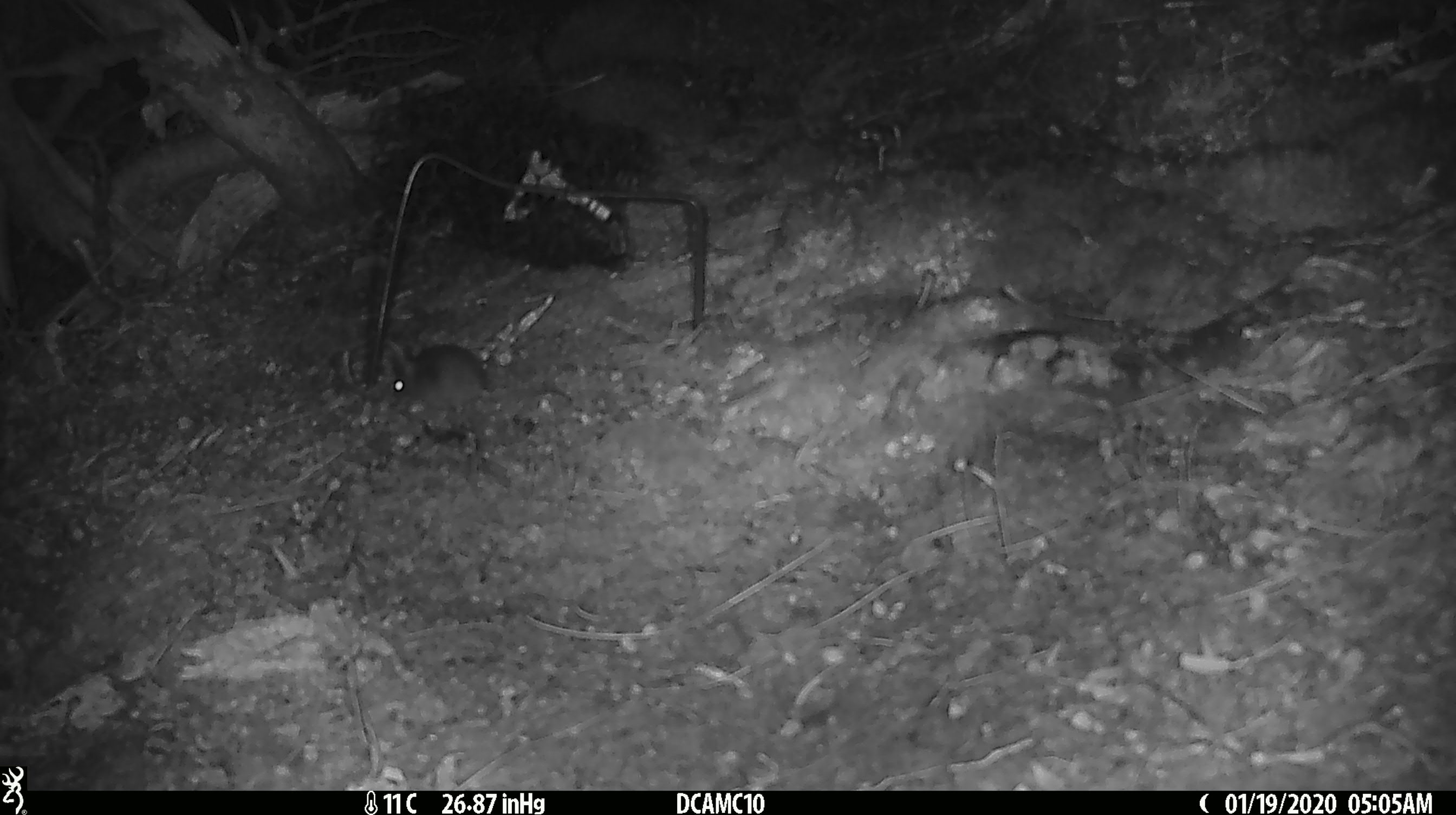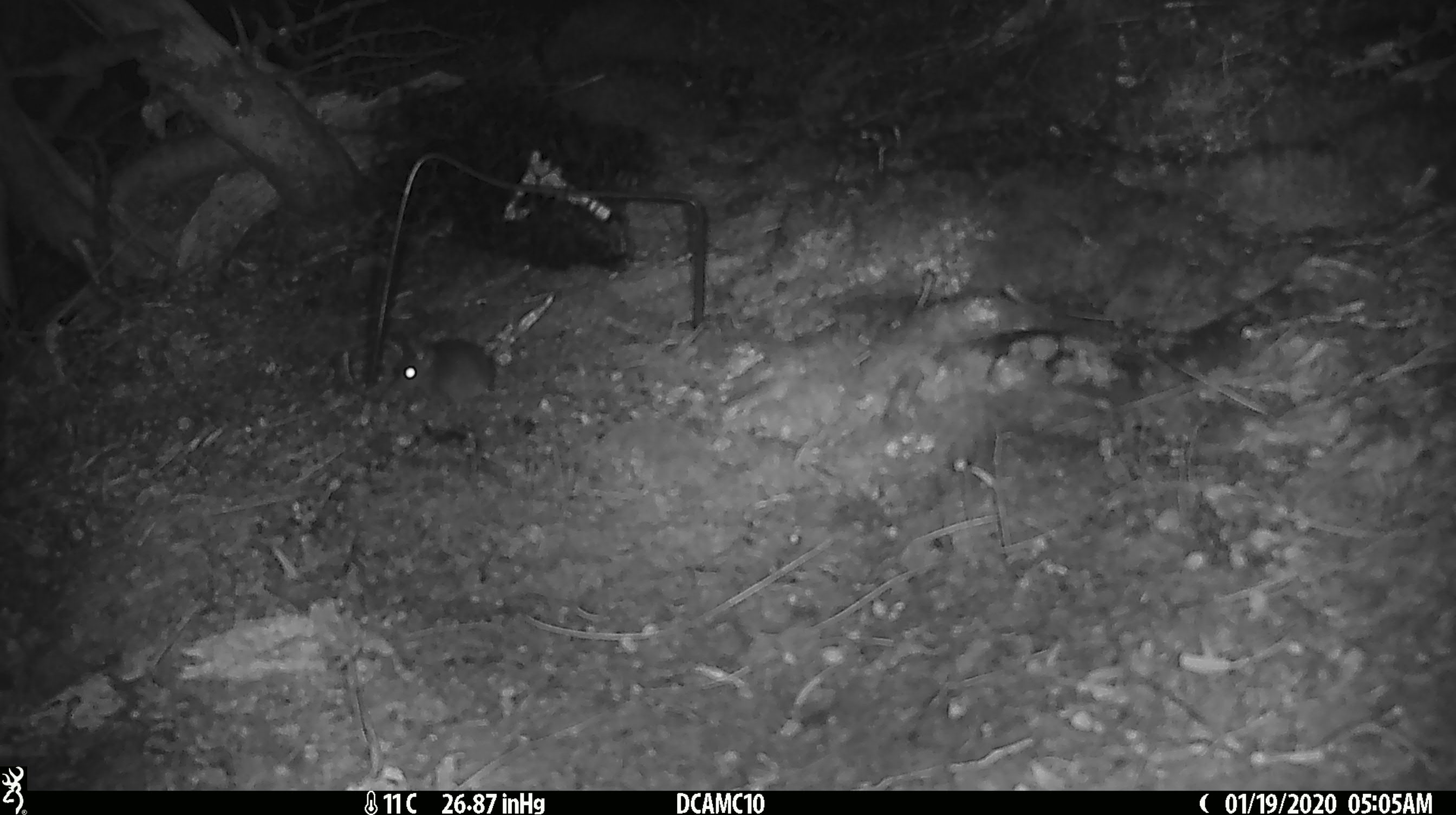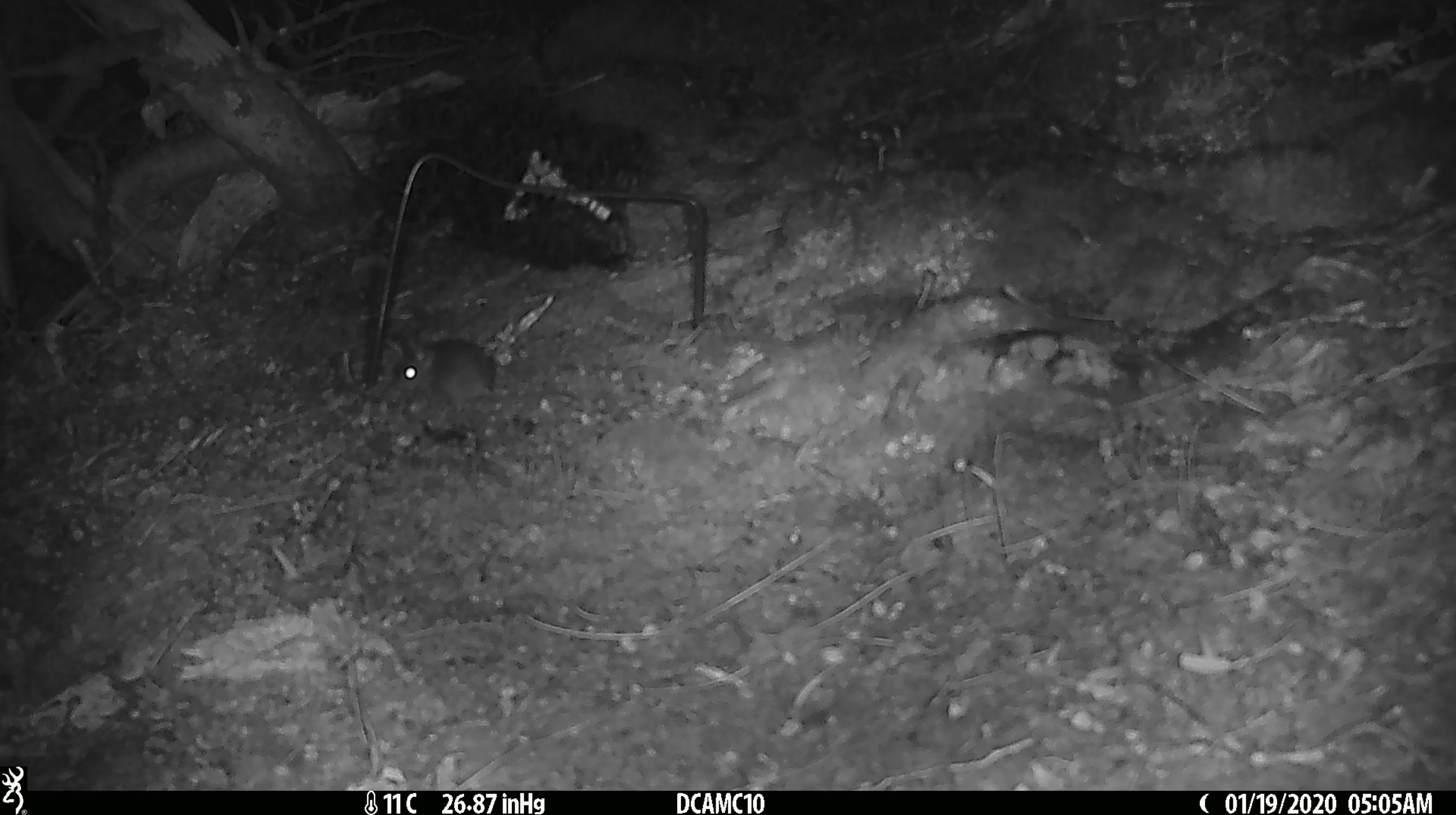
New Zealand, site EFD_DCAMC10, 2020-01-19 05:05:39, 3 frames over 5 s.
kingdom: Animalia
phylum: Chordata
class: Mammalia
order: Rodentia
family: Muridae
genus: Mus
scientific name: Mus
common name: mouse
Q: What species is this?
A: Mouse (Mus).